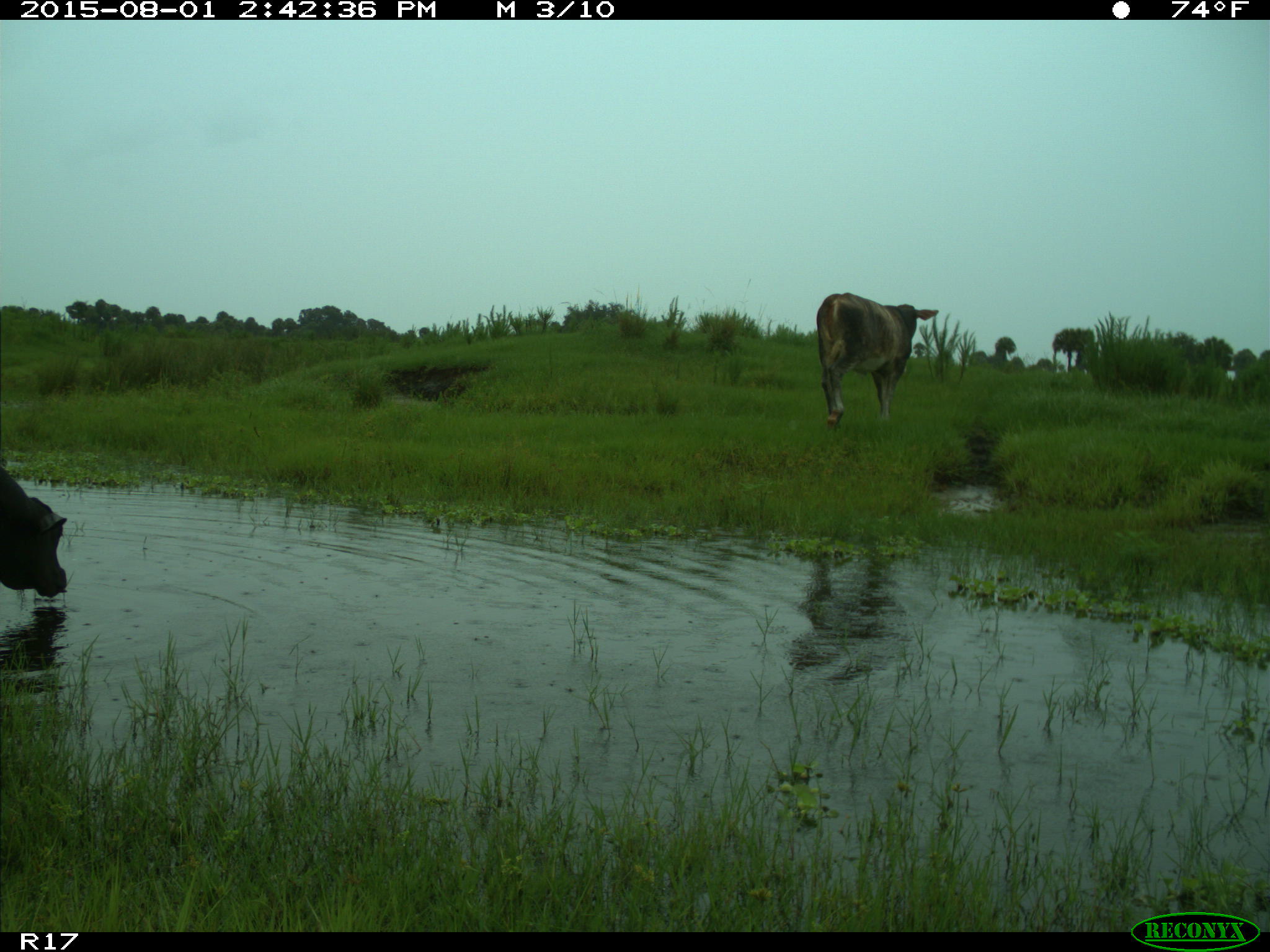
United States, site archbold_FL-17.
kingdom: Animalia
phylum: Chordata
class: Mammalia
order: Artiodactyla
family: Bovidae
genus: Bos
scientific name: Bos taurus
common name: domestic cow